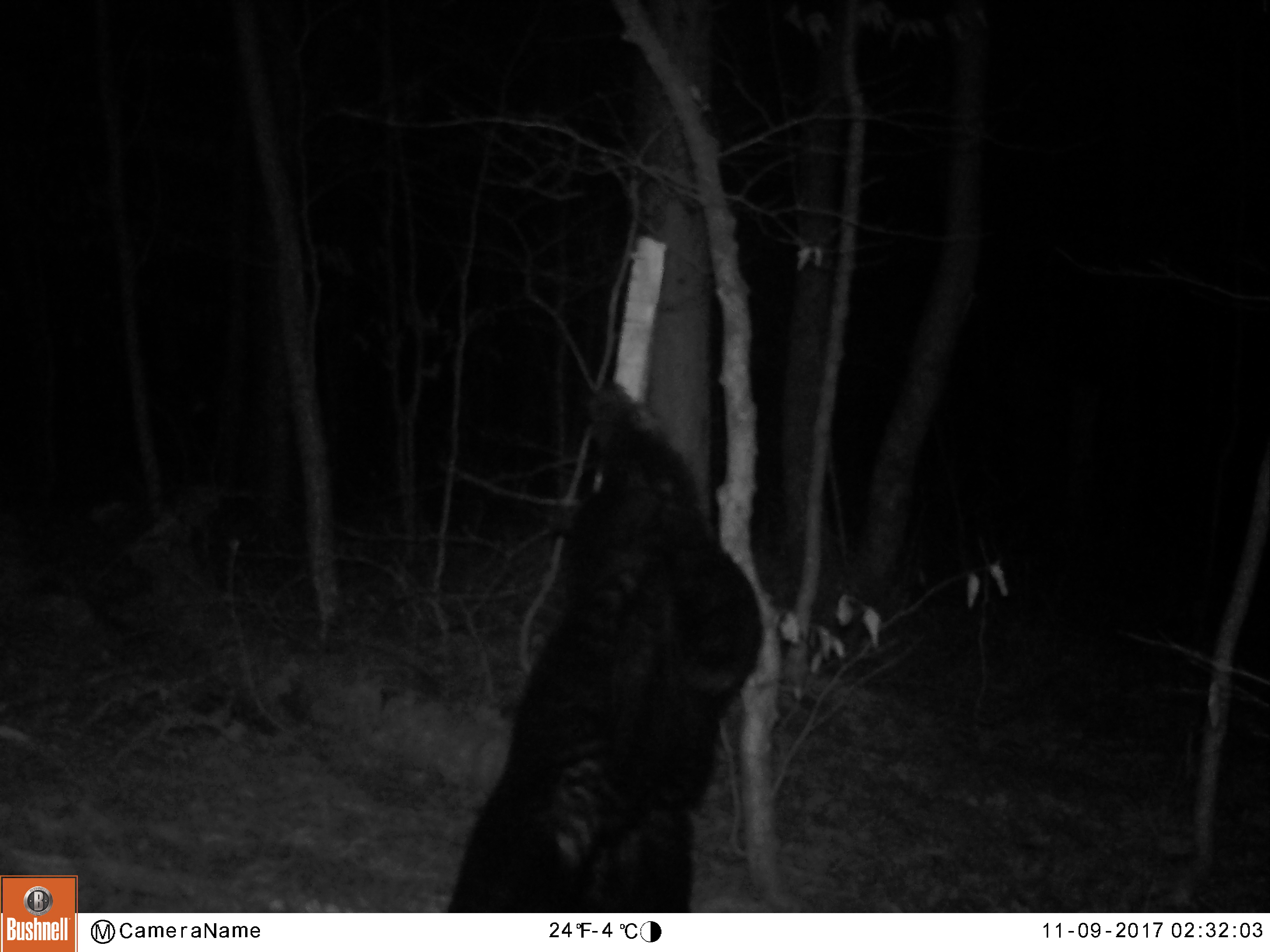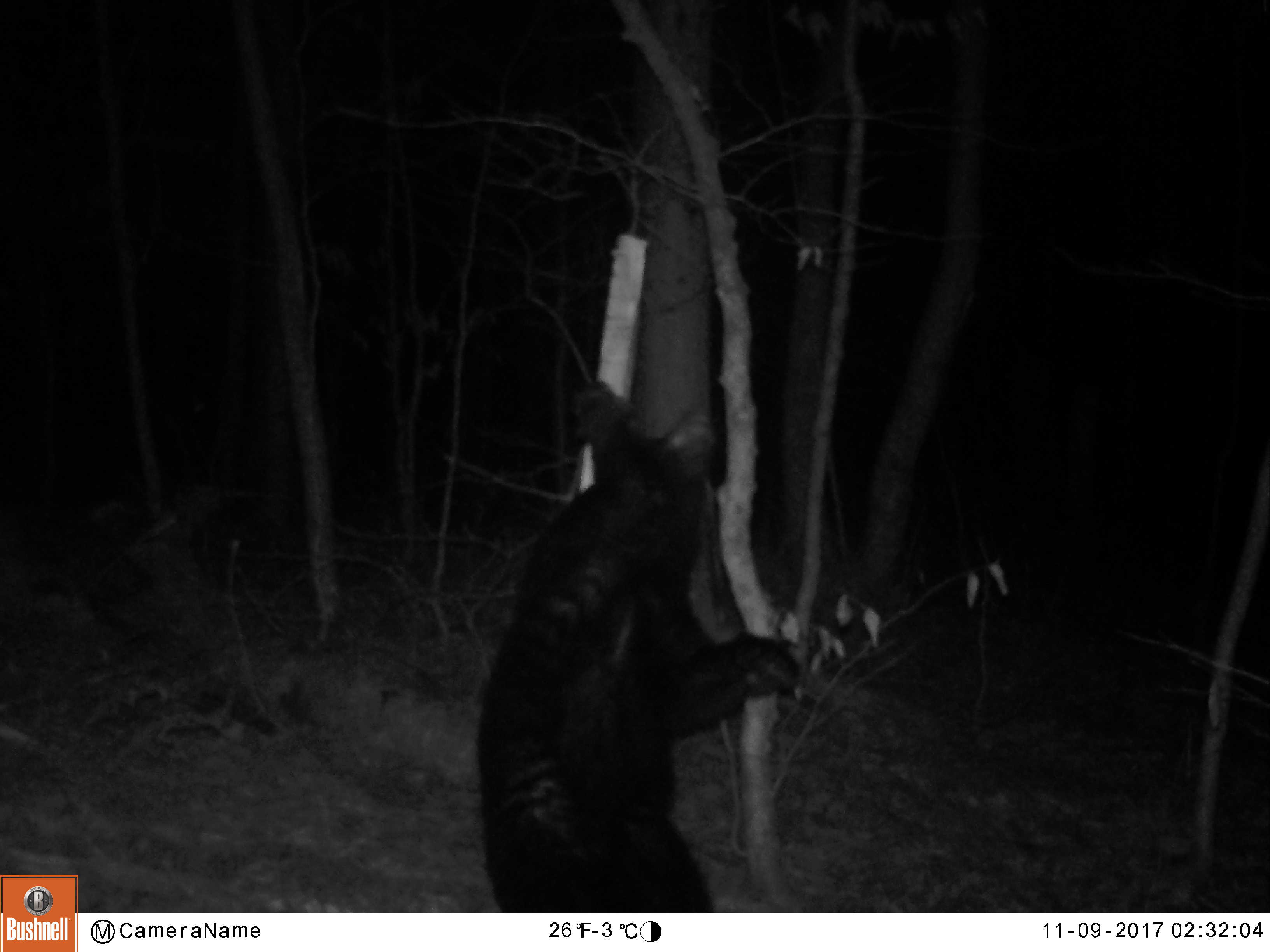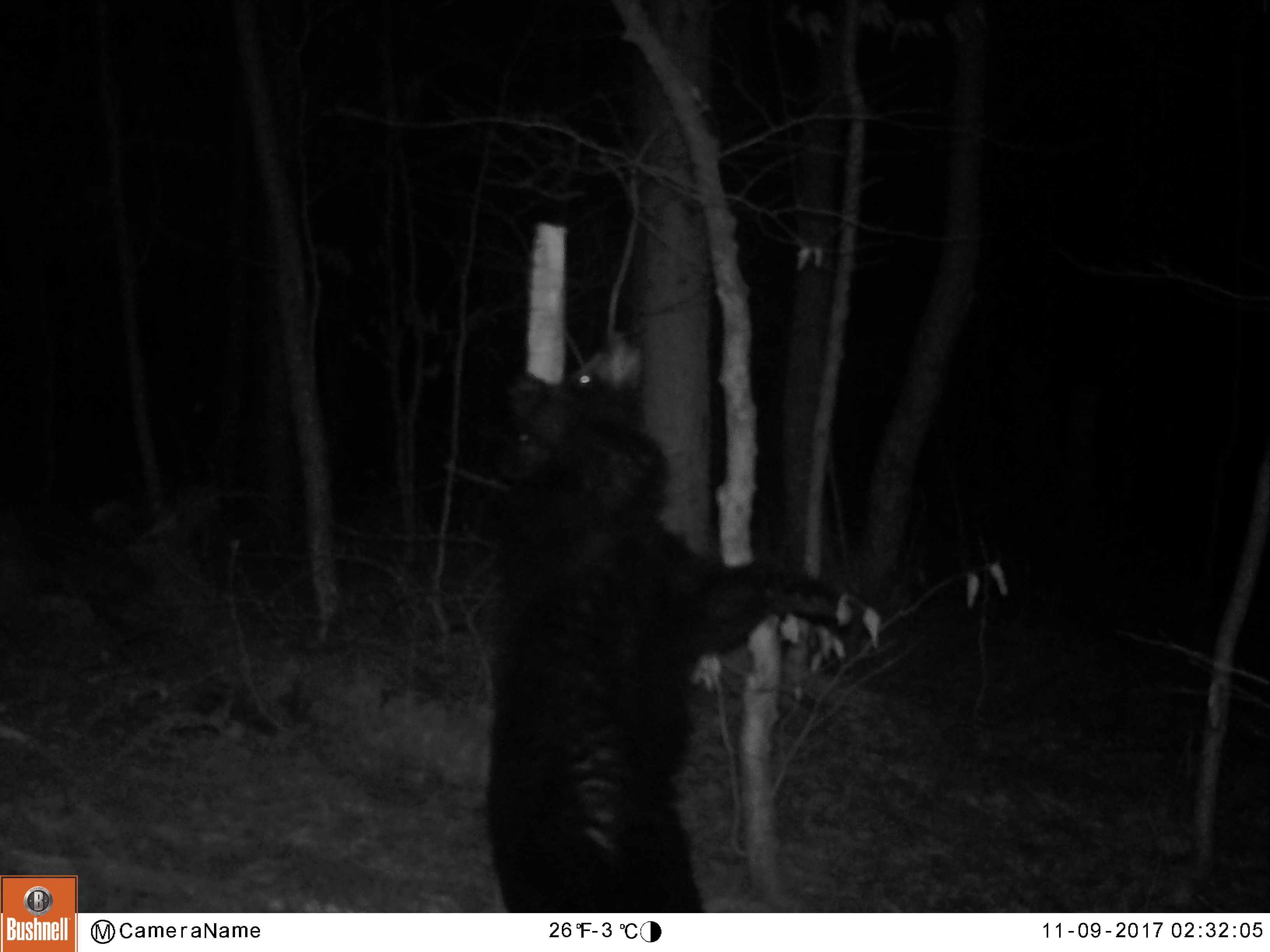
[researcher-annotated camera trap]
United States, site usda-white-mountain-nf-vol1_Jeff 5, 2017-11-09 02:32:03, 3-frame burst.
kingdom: Animalia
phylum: Chordata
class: Mammalia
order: Carnivora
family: Ursidae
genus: Ursus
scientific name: Ursus americanus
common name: black bear